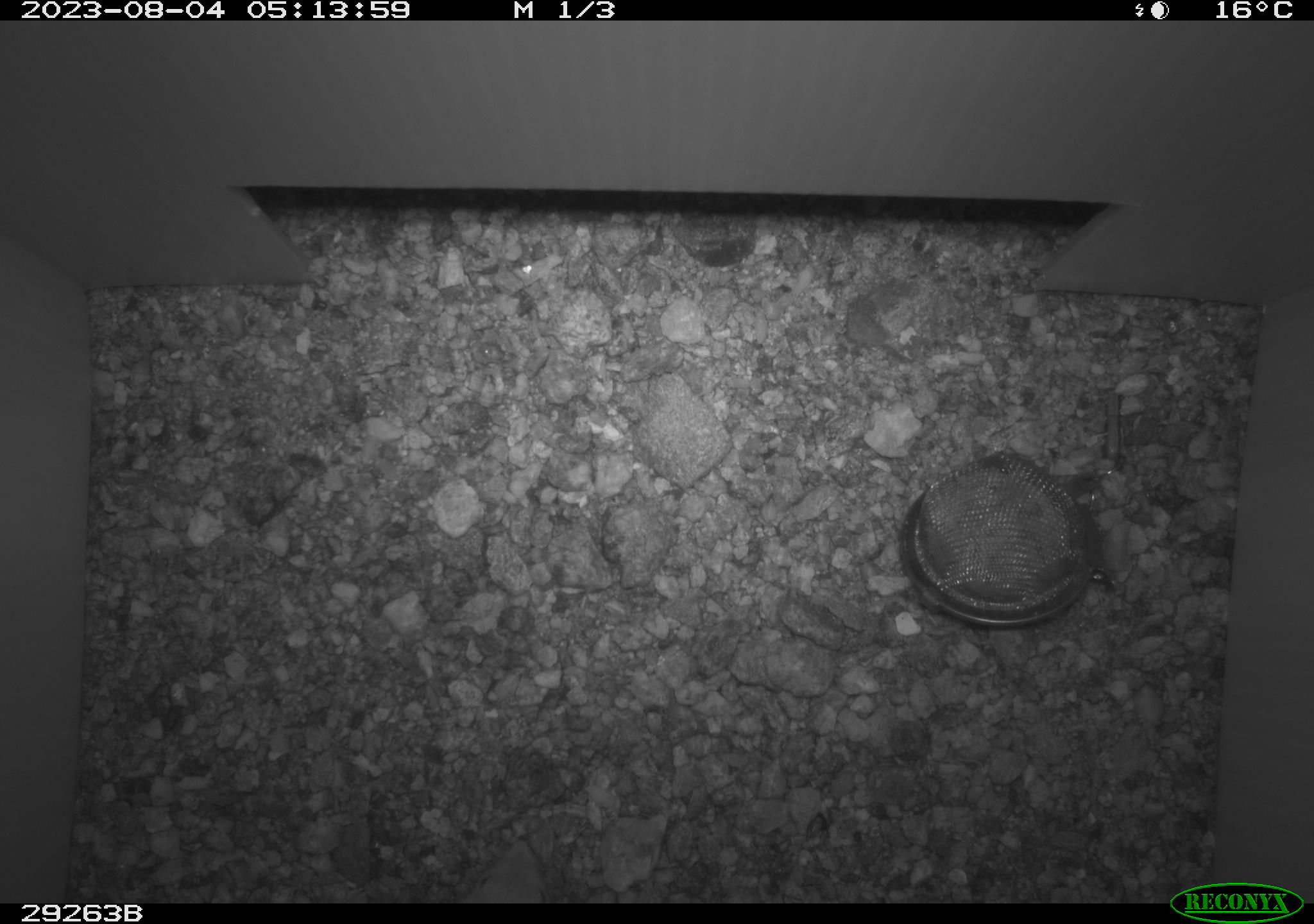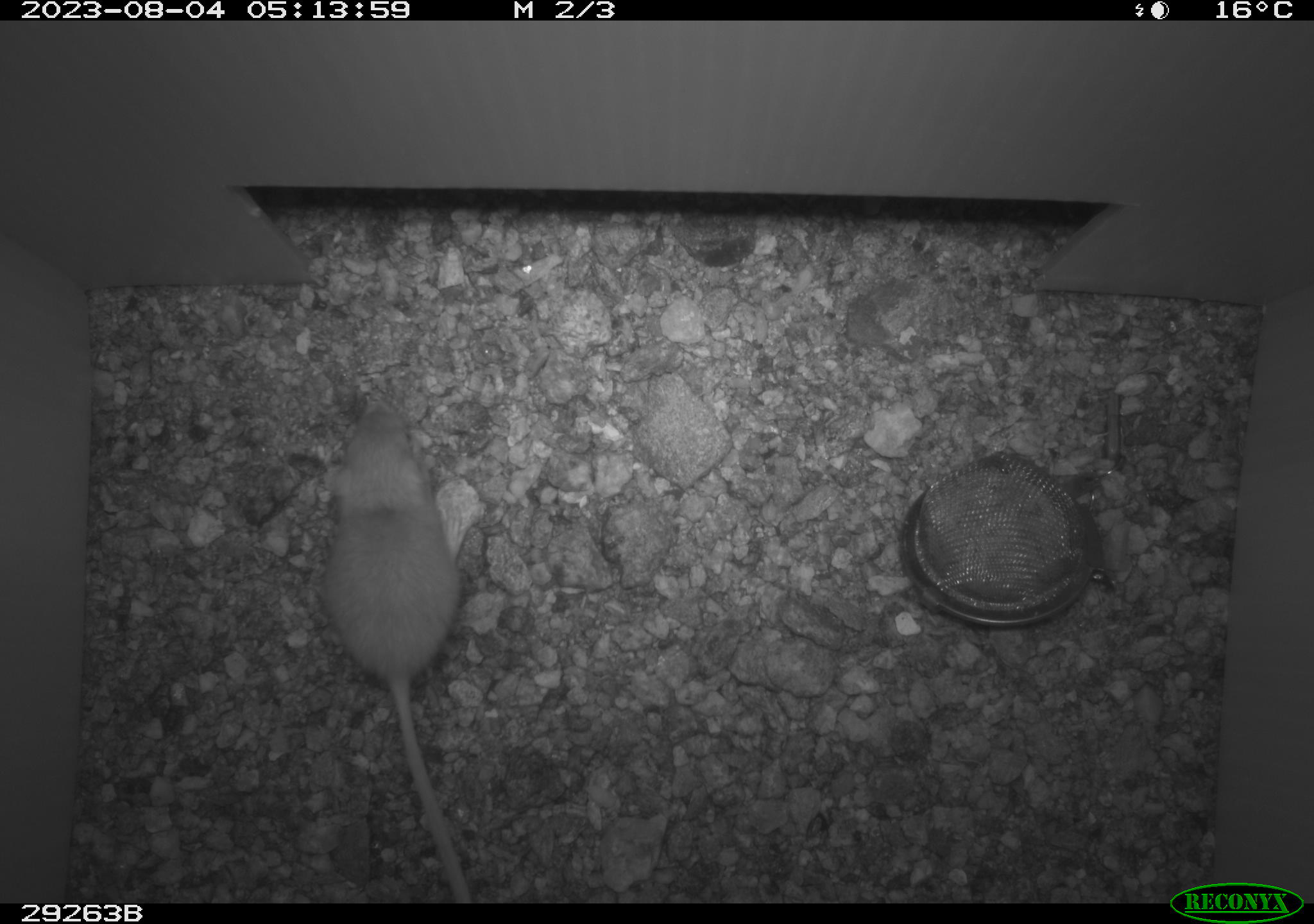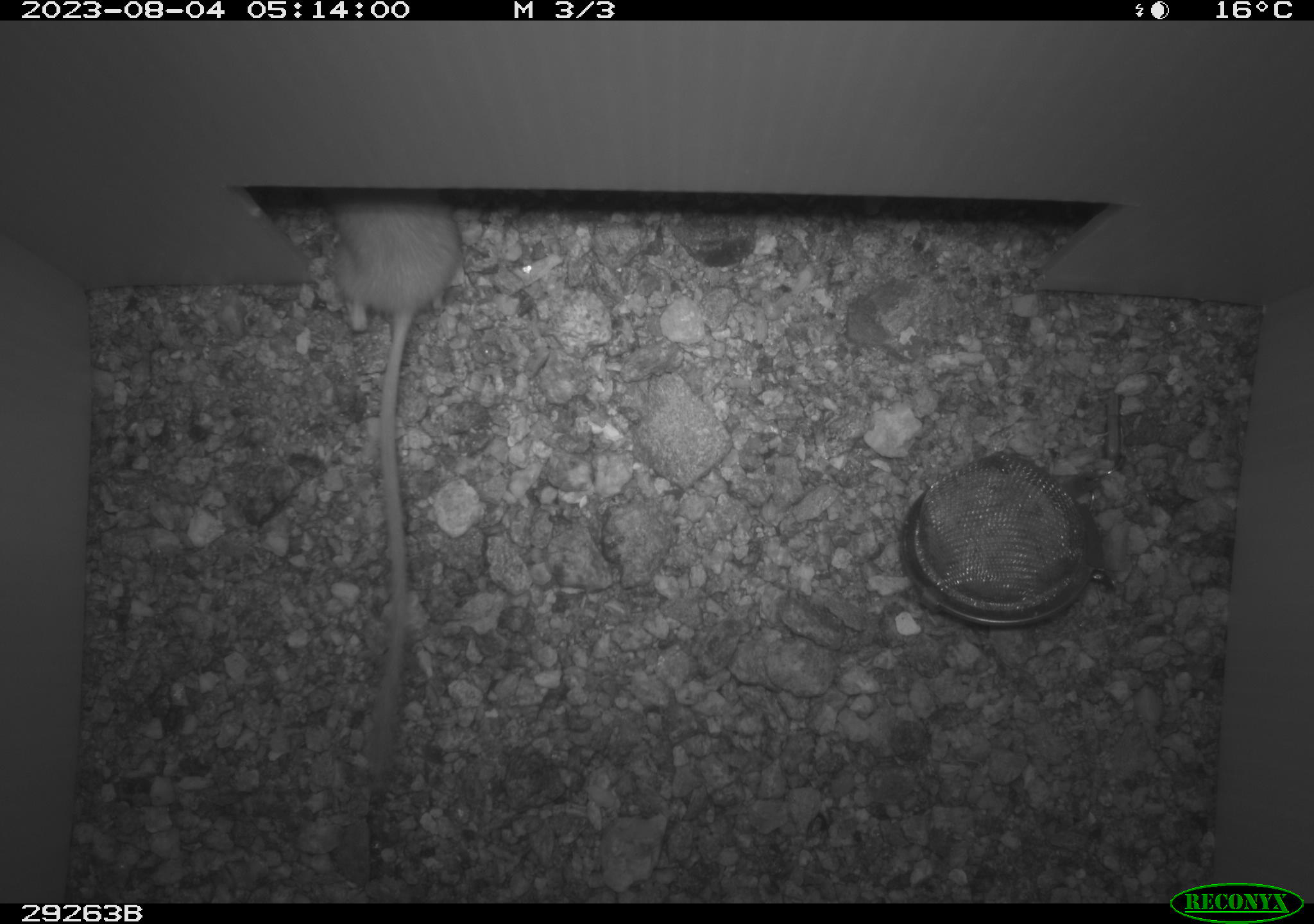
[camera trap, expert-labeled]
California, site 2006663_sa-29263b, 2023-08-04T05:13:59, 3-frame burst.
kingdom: Animalia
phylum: Chordata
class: Mammalia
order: Rodentia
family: Heteromyidae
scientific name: Heteromyidae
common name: kangaroo rats and pocket mice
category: heteromyidae family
Heteromyidae family (kangaroo rats and pocket mice) (Heteromyidae).